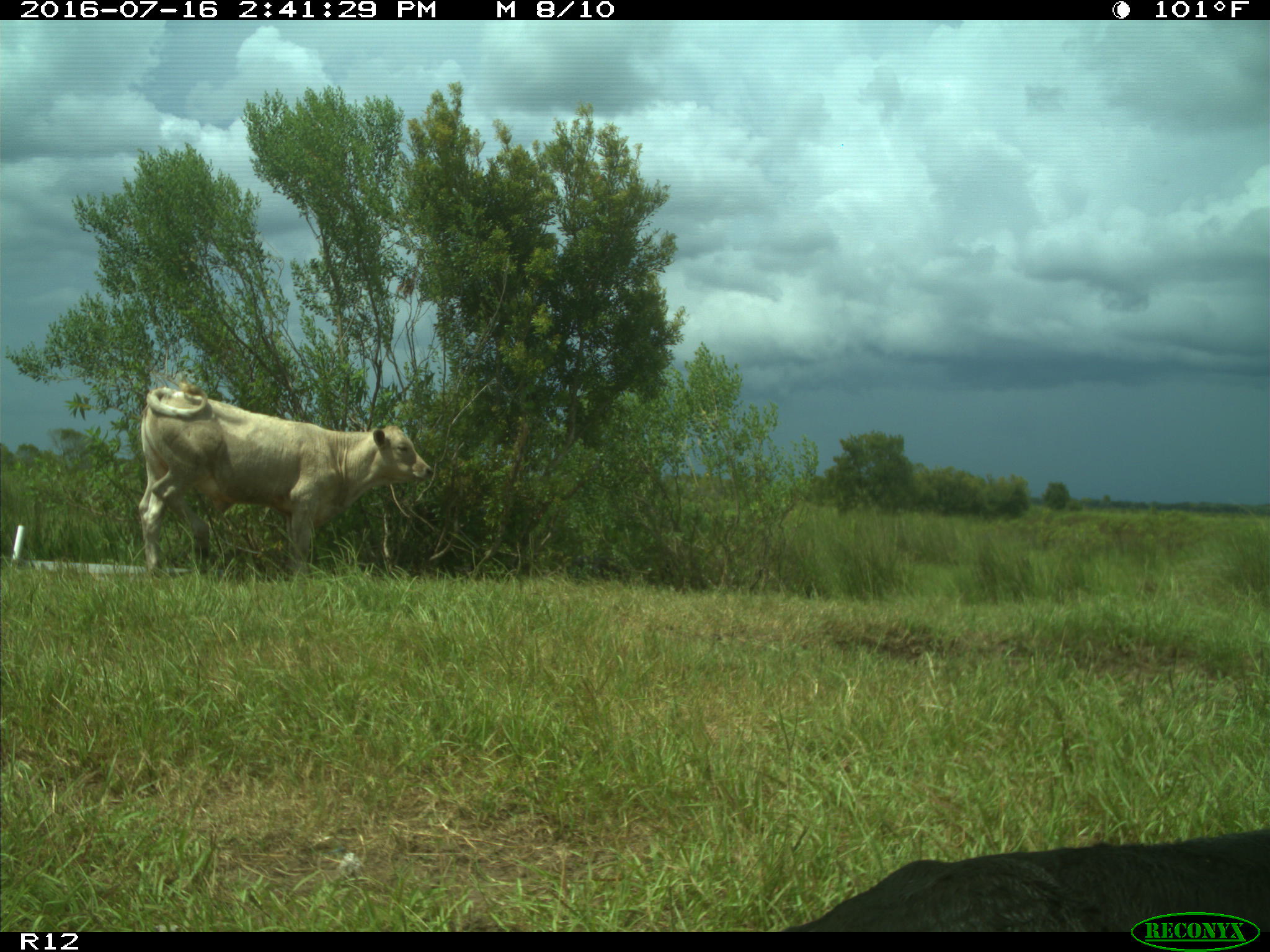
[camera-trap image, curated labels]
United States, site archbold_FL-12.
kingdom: Animalia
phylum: Chordata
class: Mammalia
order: Artiodactyla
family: Bovidae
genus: Bos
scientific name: Bos taurus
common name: domestic cow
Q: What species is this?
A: Bos taurus (domestic cow).